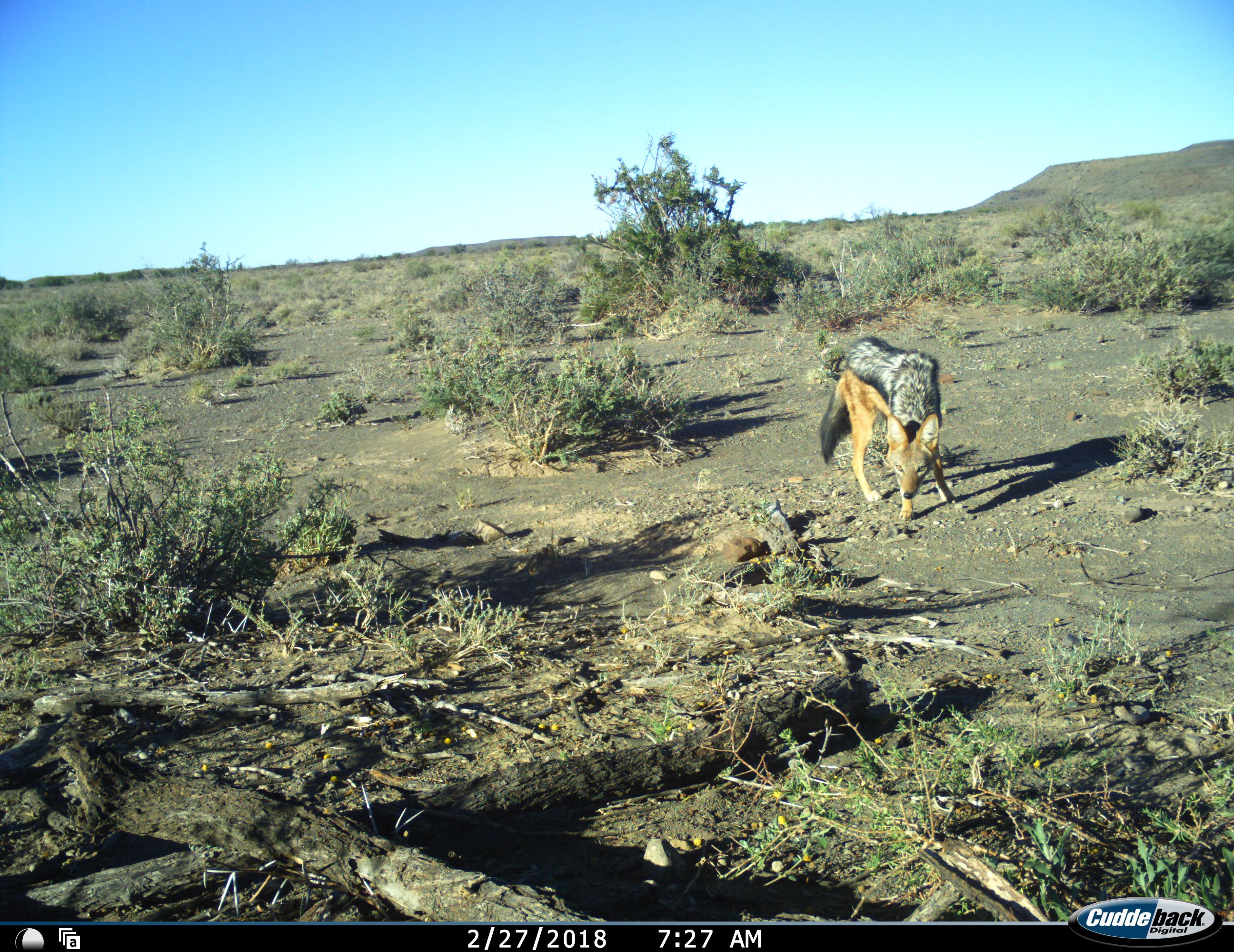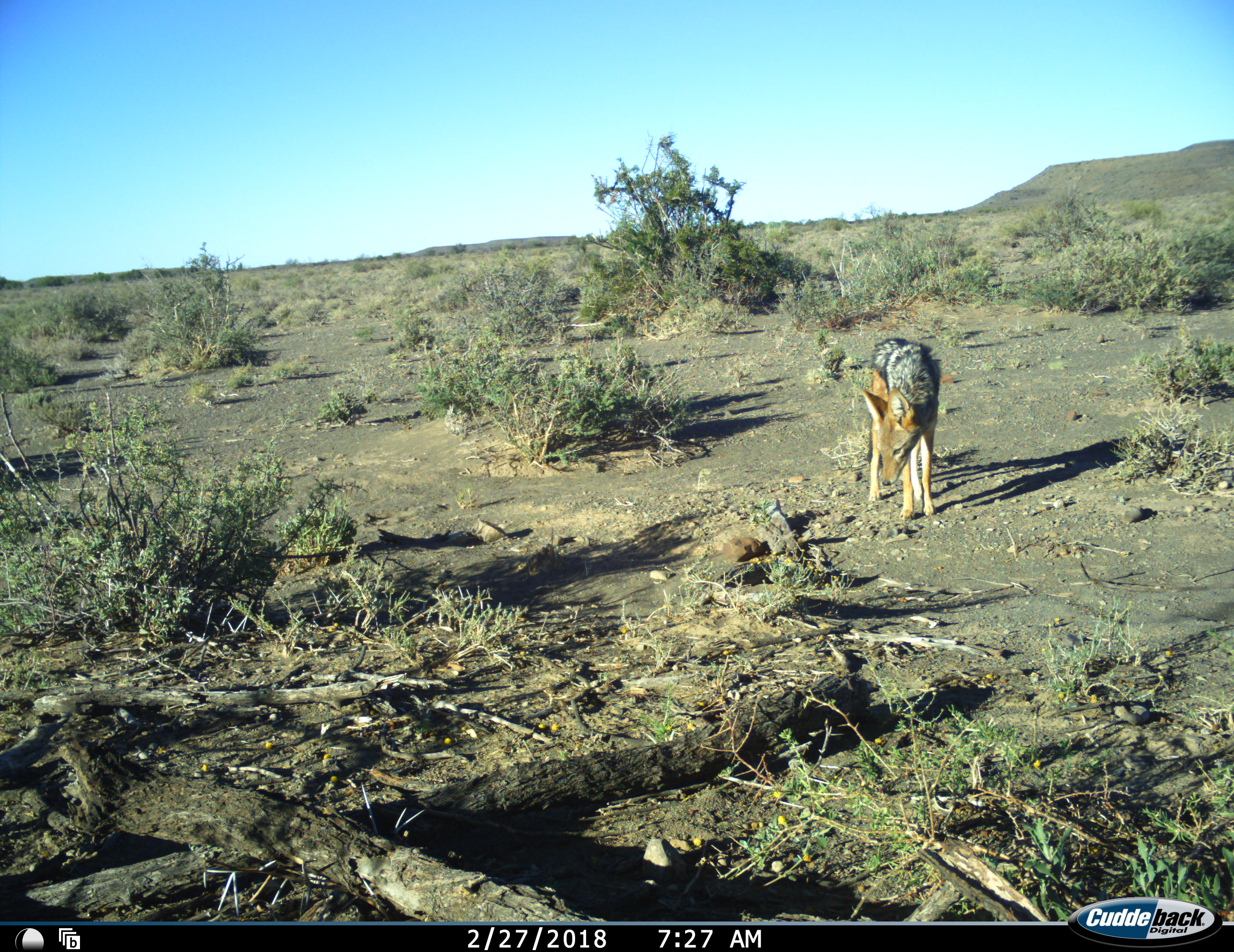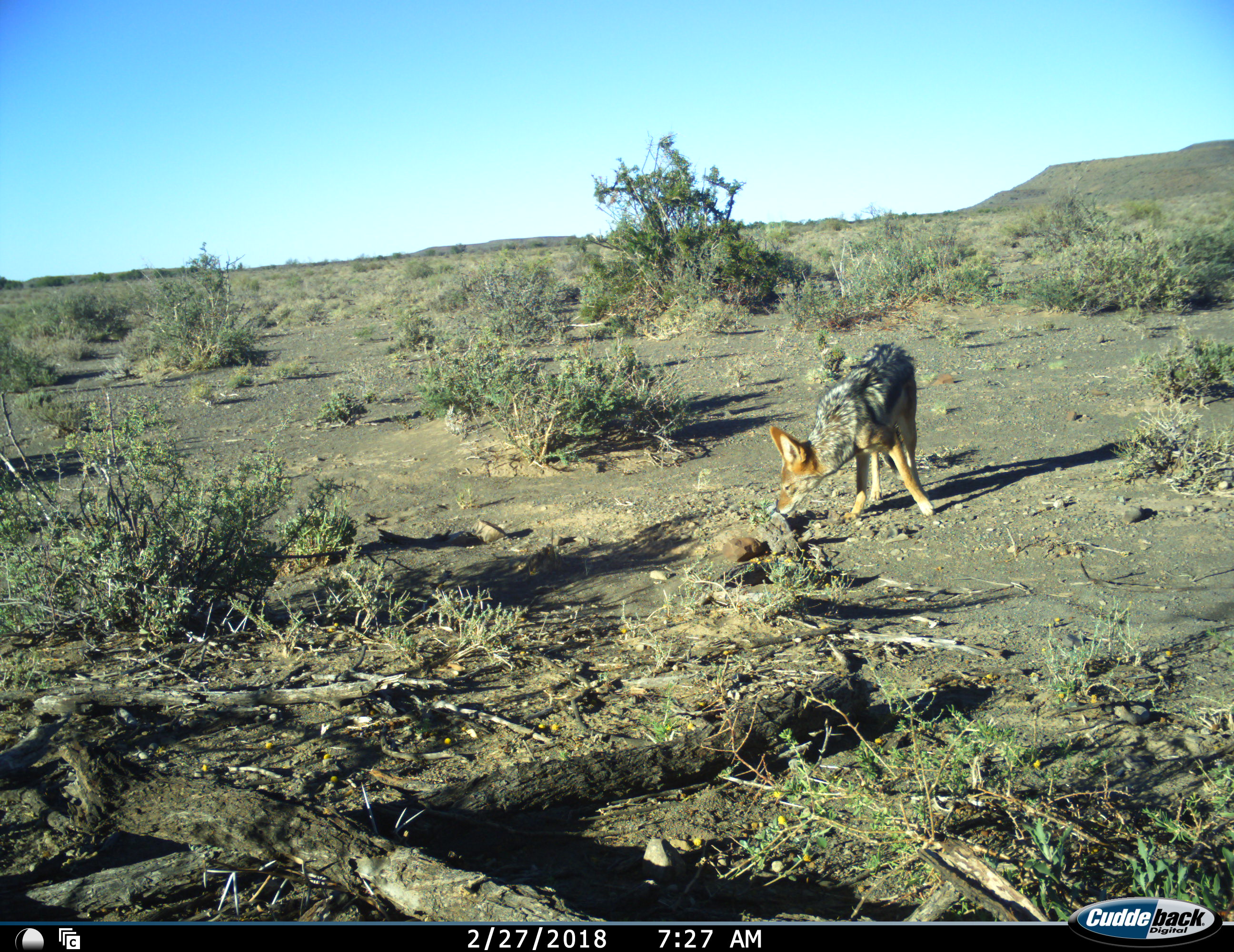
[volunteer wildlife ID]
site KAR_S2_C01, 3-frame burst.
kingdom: Animalia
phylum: Chordata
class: Mammalia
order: Carnivora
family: Canidae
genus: Lupulella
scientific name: Lupulella mesomelas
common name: black-backed jackal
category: jackalblackbacked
Jackalblackbacked (black-backed jackal) (Lupulella mesomelas), count 1. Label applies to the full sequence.